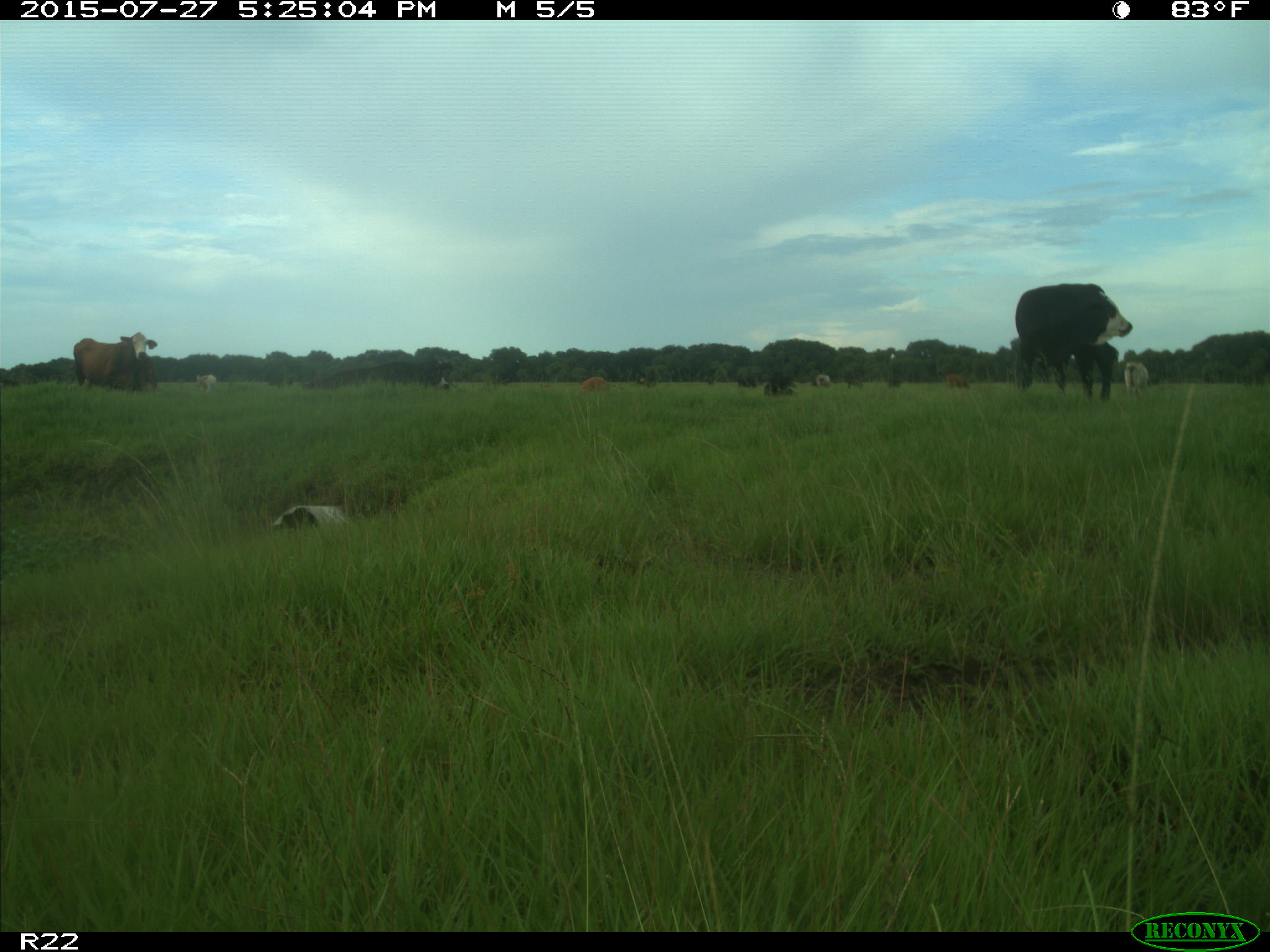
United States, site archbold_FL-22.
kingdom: Animalia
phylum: Chordata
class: Mammalia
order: Artiodactyla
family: Bovidae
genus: Bos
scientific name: Bos taurus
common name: domestic cow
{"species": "Bos taurus (domestic cow)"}